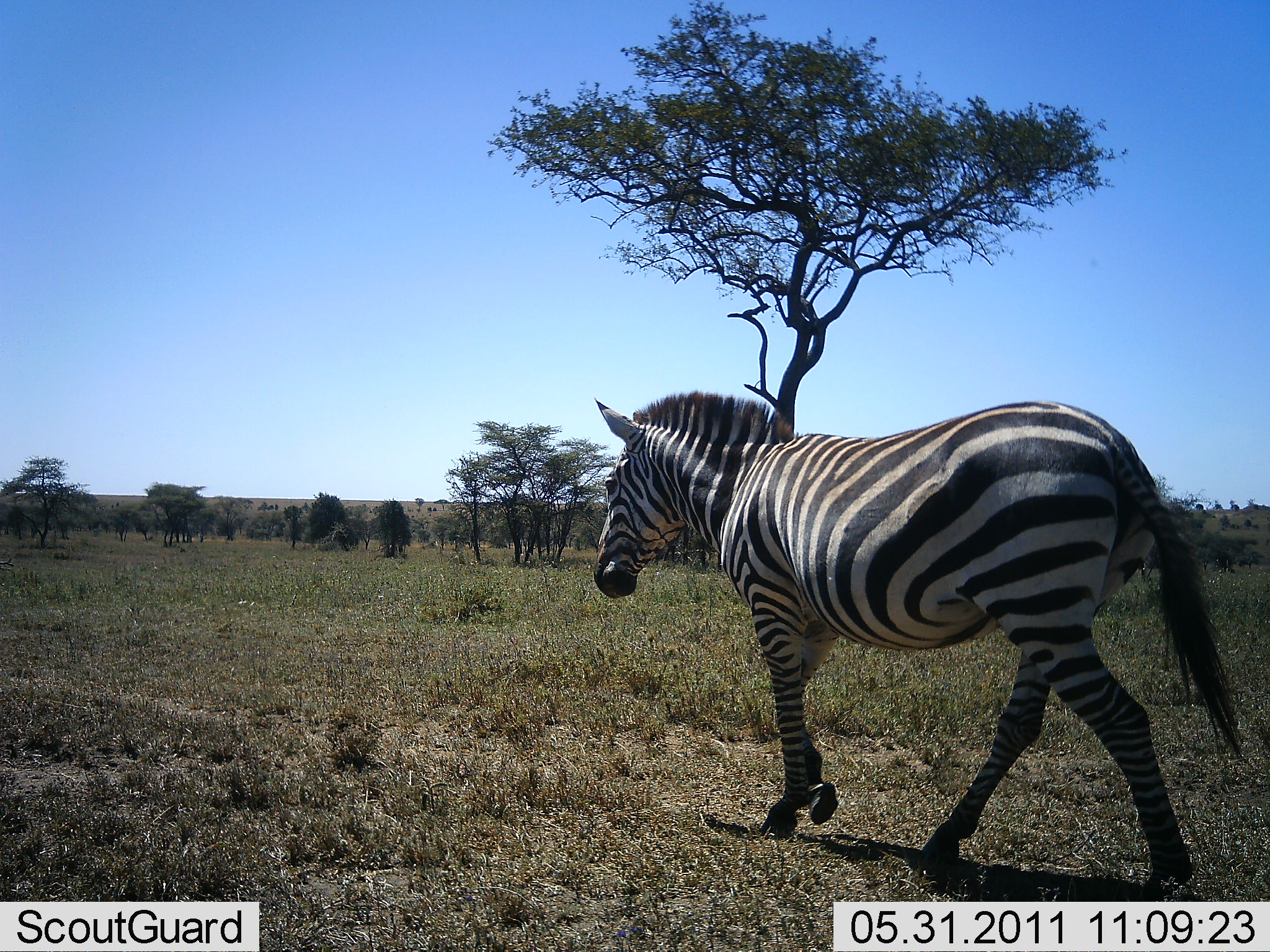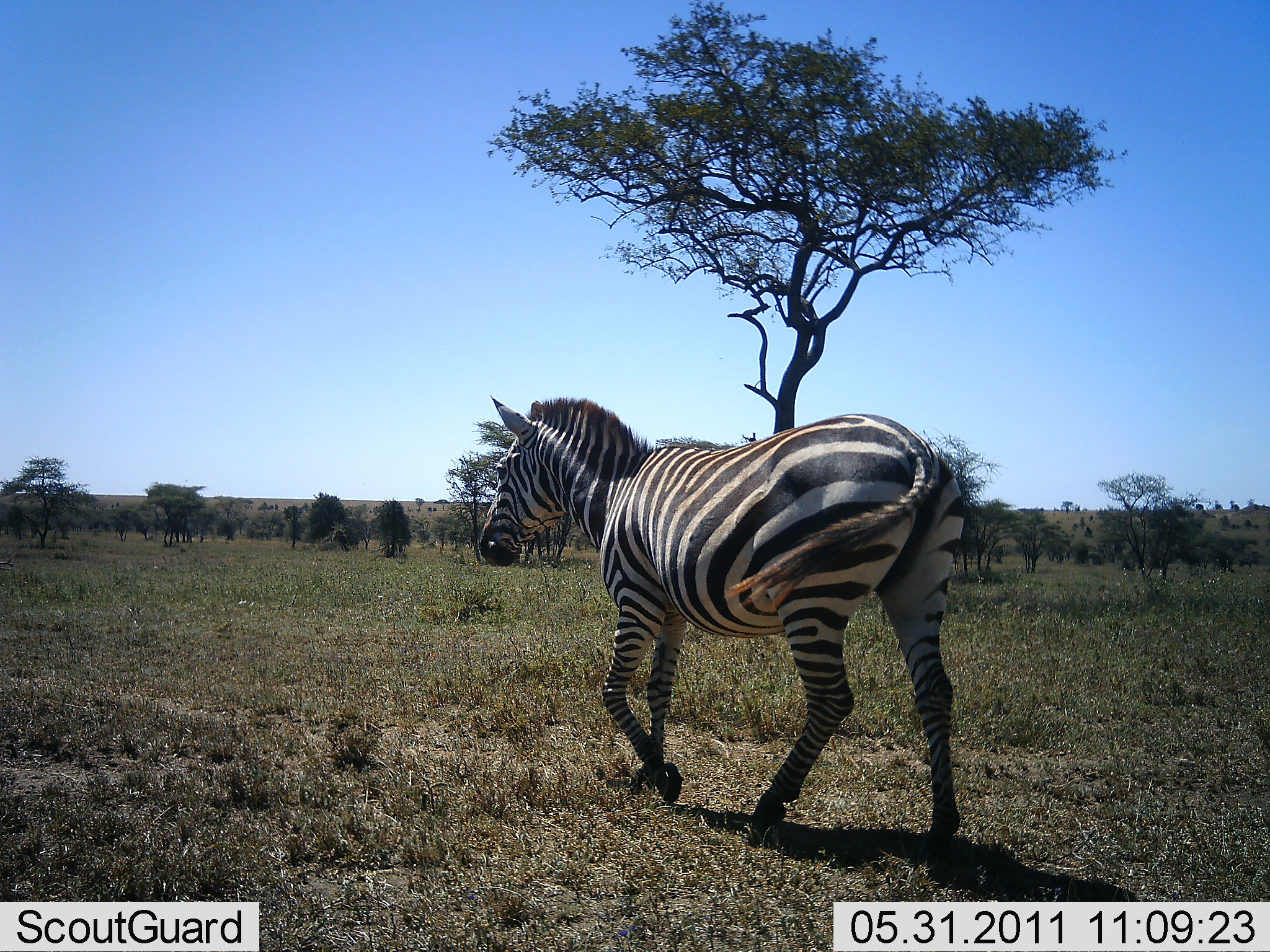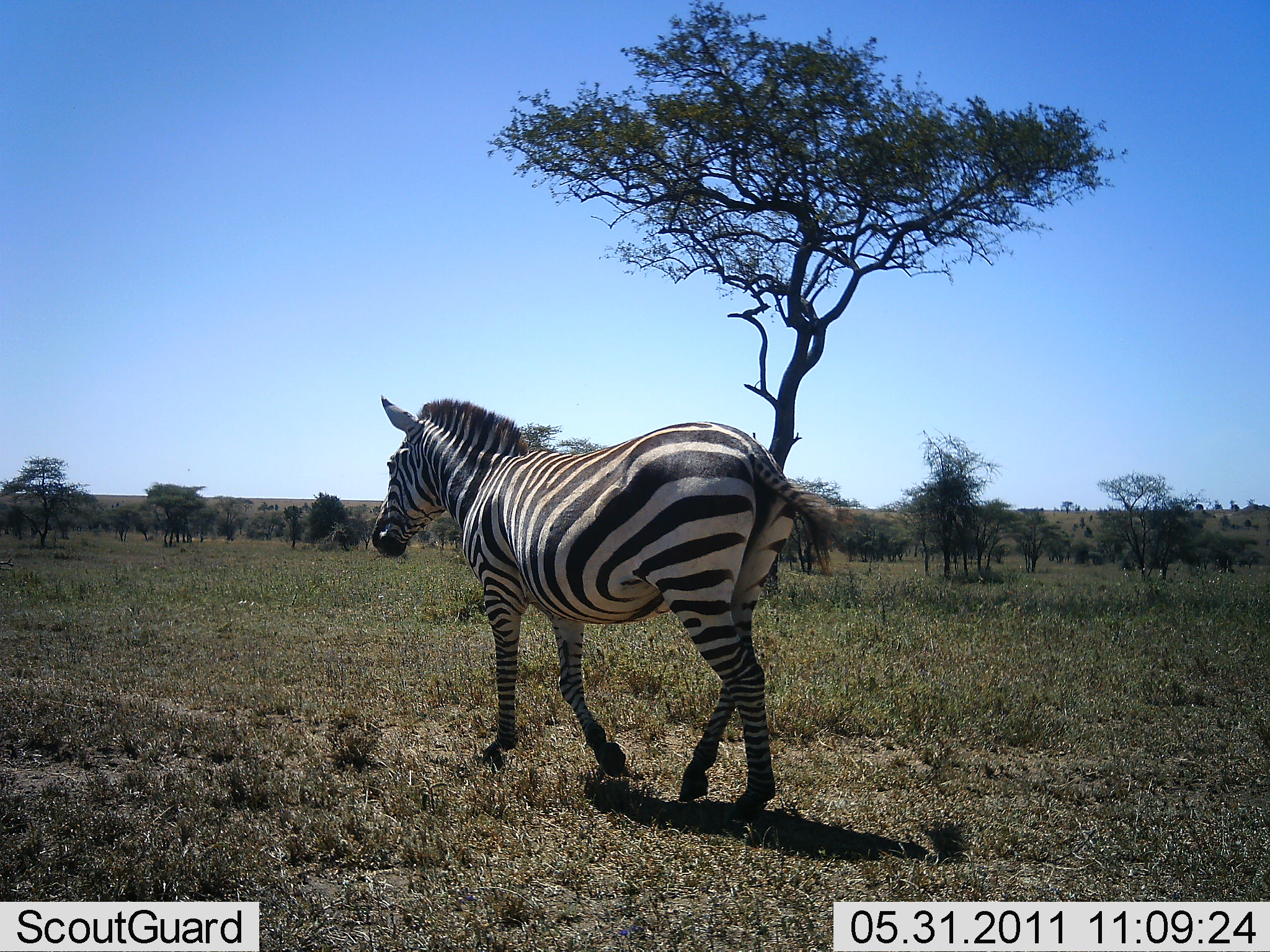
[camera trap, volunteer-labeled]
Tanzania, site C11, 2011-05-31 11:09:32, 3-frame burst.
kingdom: Animalia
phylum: Chordata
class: Mammalia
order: Perissodactyla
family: Equidae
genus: Equus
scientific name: Equus quagga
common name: plains zebra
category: zebra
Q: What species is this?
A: Zebra (plains zebra) (Equus quagga).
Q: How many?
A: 1.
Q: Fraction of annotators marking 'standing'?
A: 7%.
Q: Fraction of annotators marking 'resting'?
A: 0%.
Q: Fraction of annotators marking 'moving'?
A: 93%.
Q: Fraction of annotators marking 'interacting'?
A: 0%.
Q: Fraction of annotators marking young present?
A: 0%.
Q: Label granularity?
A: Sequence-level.